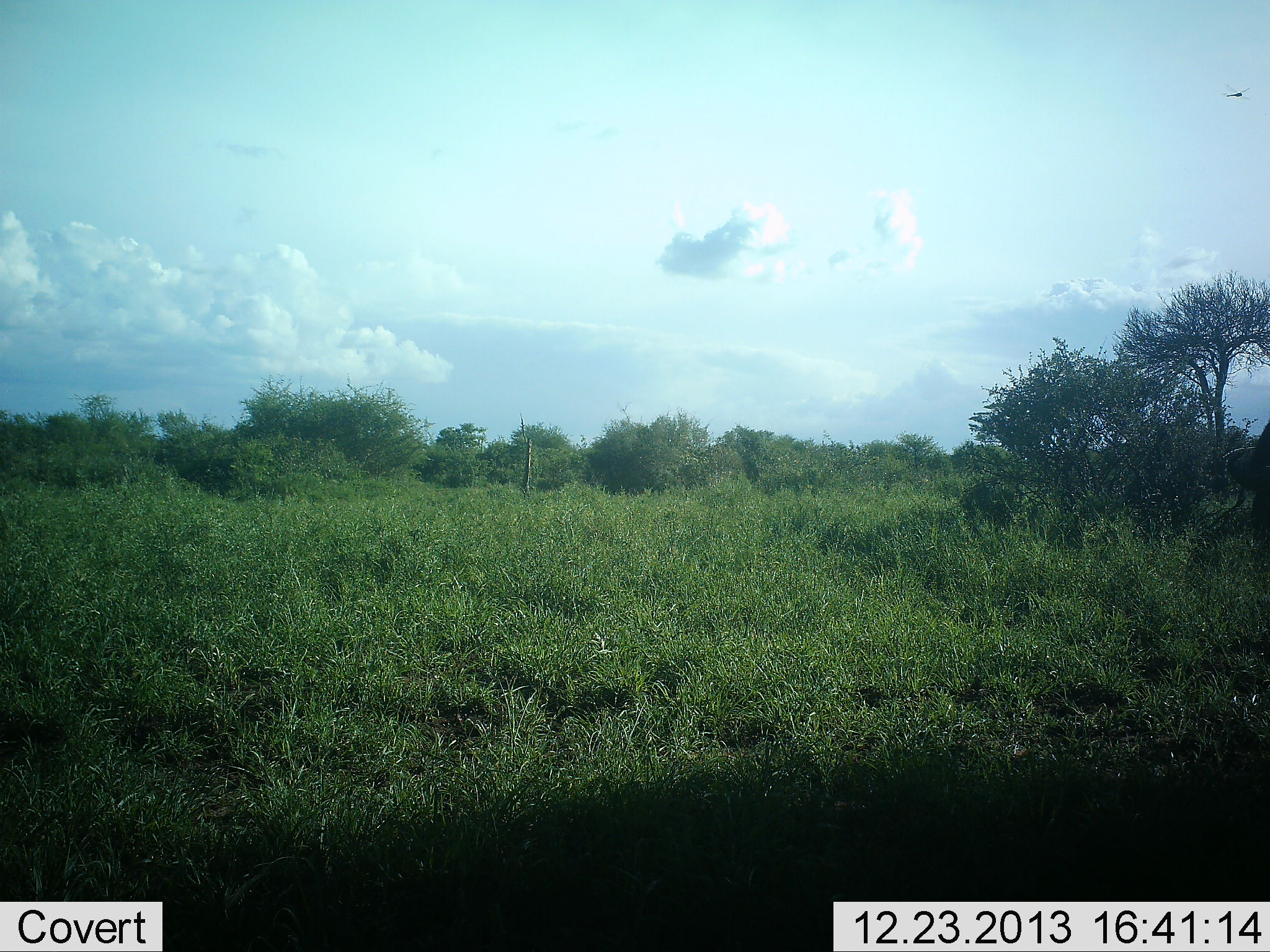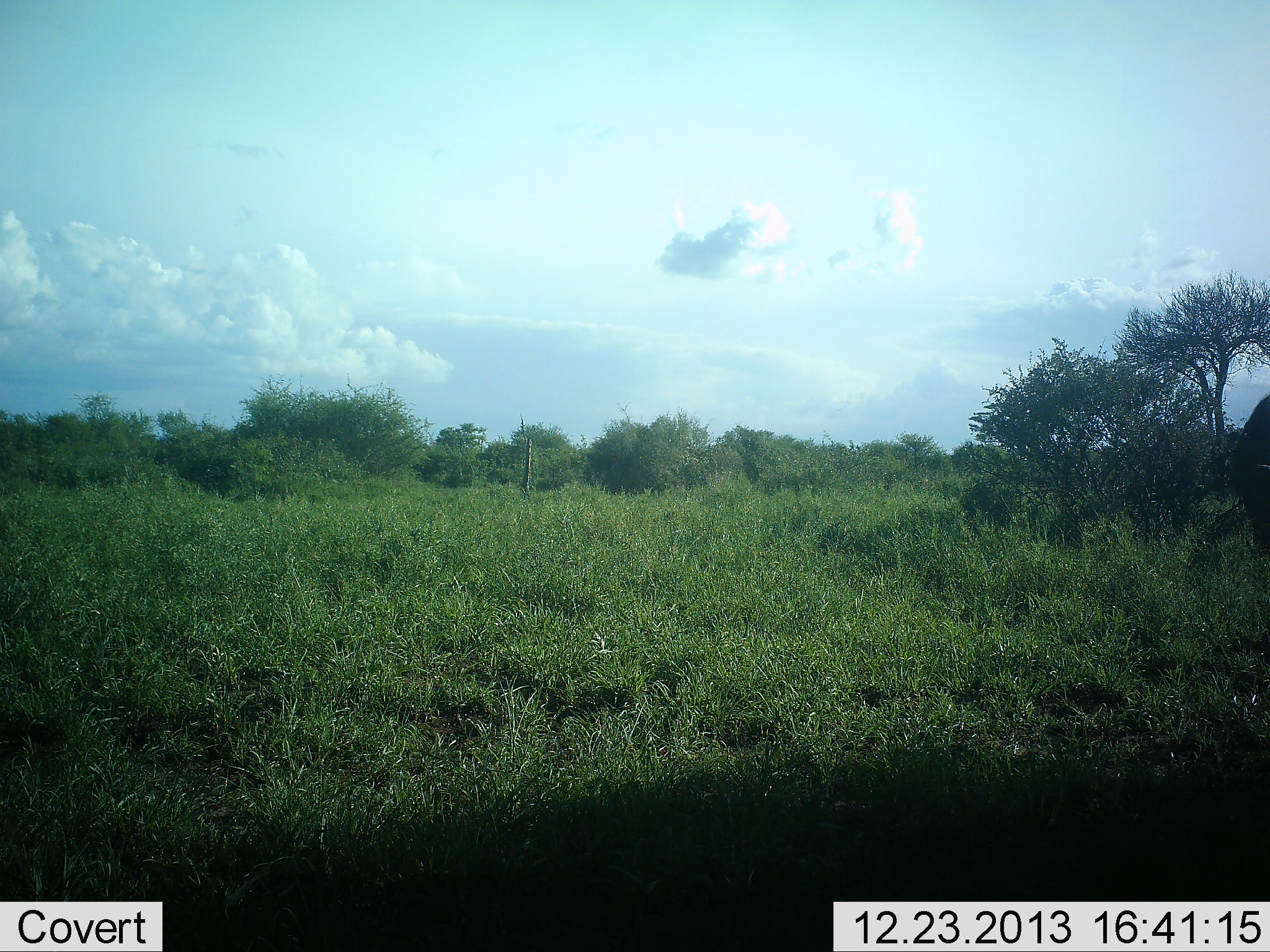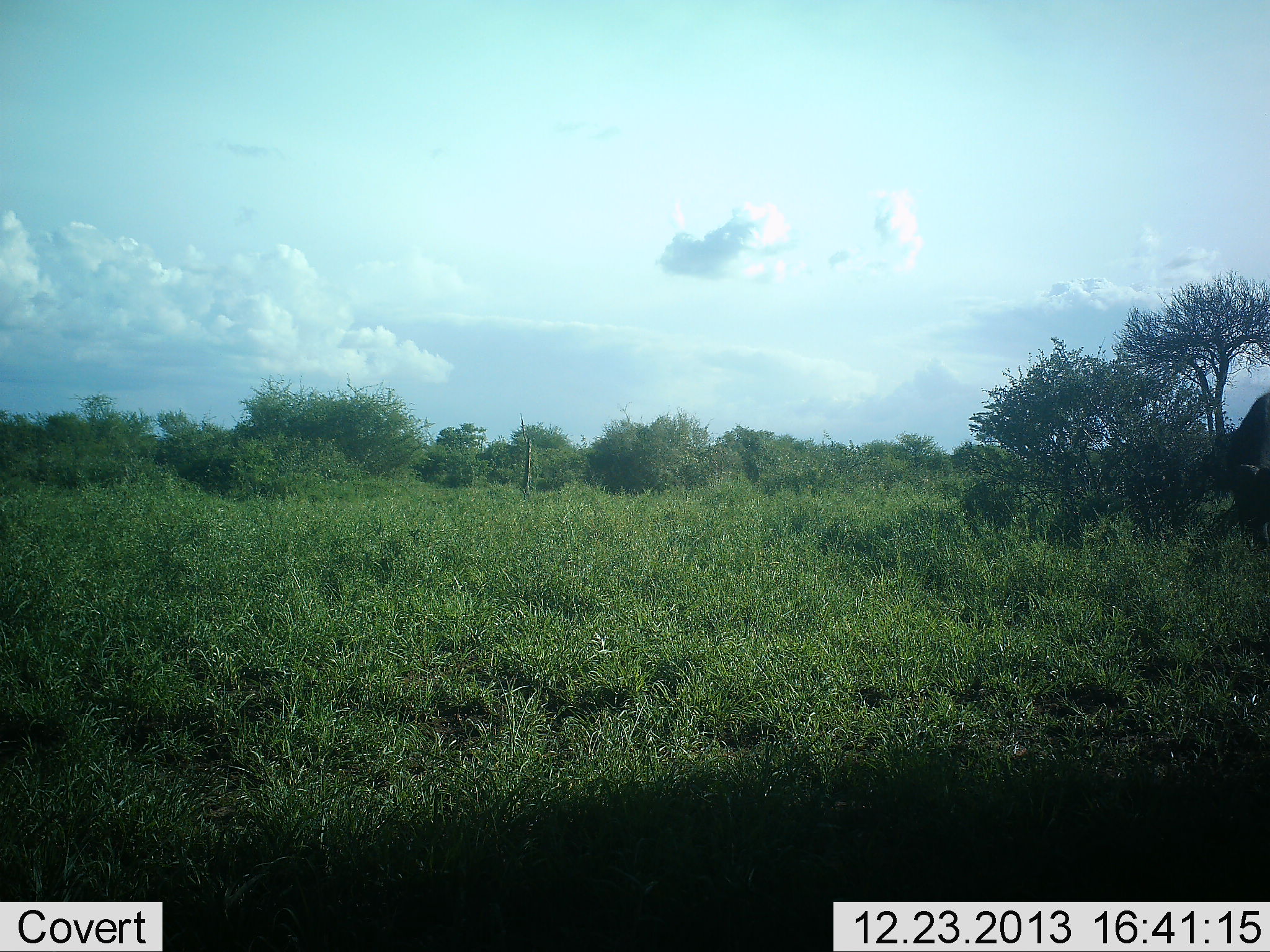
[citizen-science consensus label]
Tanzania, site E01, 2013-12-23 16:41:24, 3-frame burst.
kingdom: Animalia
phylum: Chordata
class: Mammalia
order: Artiodactyla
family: Bovidae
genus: Syncerus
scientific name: Syncerus caffer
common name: cape buffalo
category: buffalo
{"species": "buffalo (cape buffalo) (Syncerus caffer)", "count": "1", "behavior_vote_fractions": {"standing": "50%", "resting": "0%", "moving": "50%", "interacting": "0%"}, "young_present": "0%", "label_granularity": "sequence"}